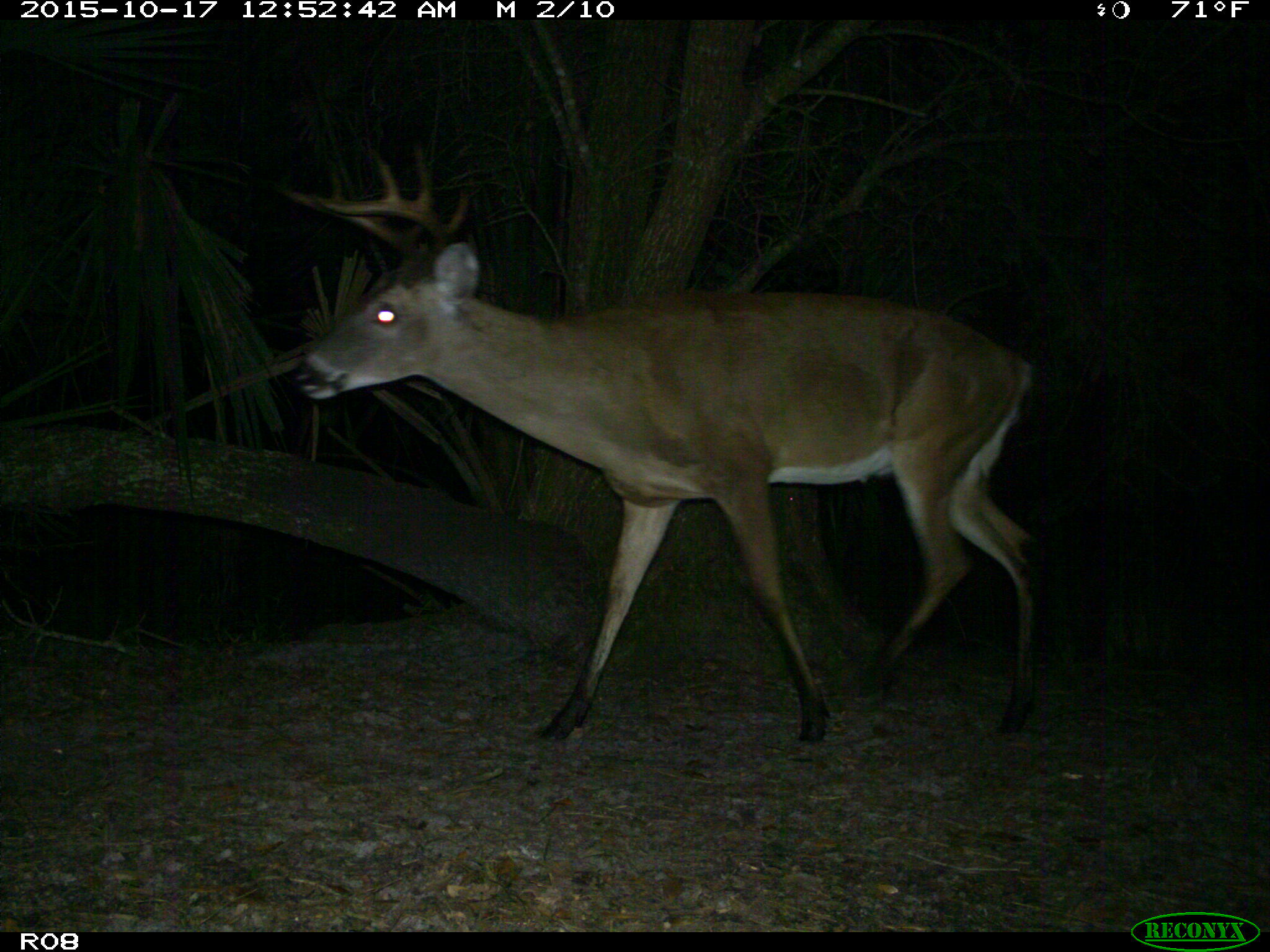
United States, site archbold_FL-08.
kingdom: Animalia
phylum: Chordata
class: Mammalia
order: Artiodactyla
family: Cervidae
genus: Odocoileus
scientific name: Odocoileus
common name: deer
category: unidentified deer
Unidentified deer (deer) (Odocoileus).